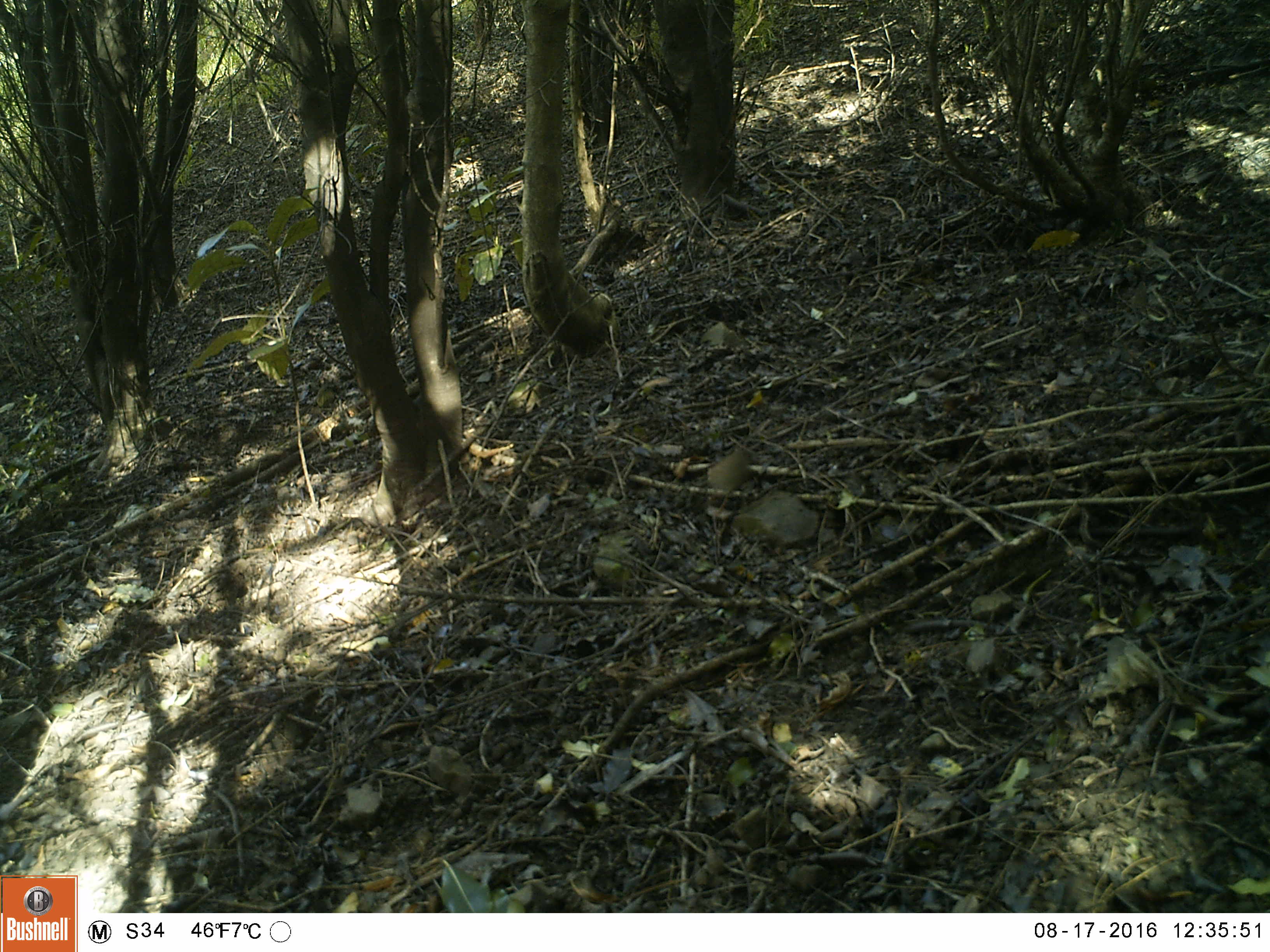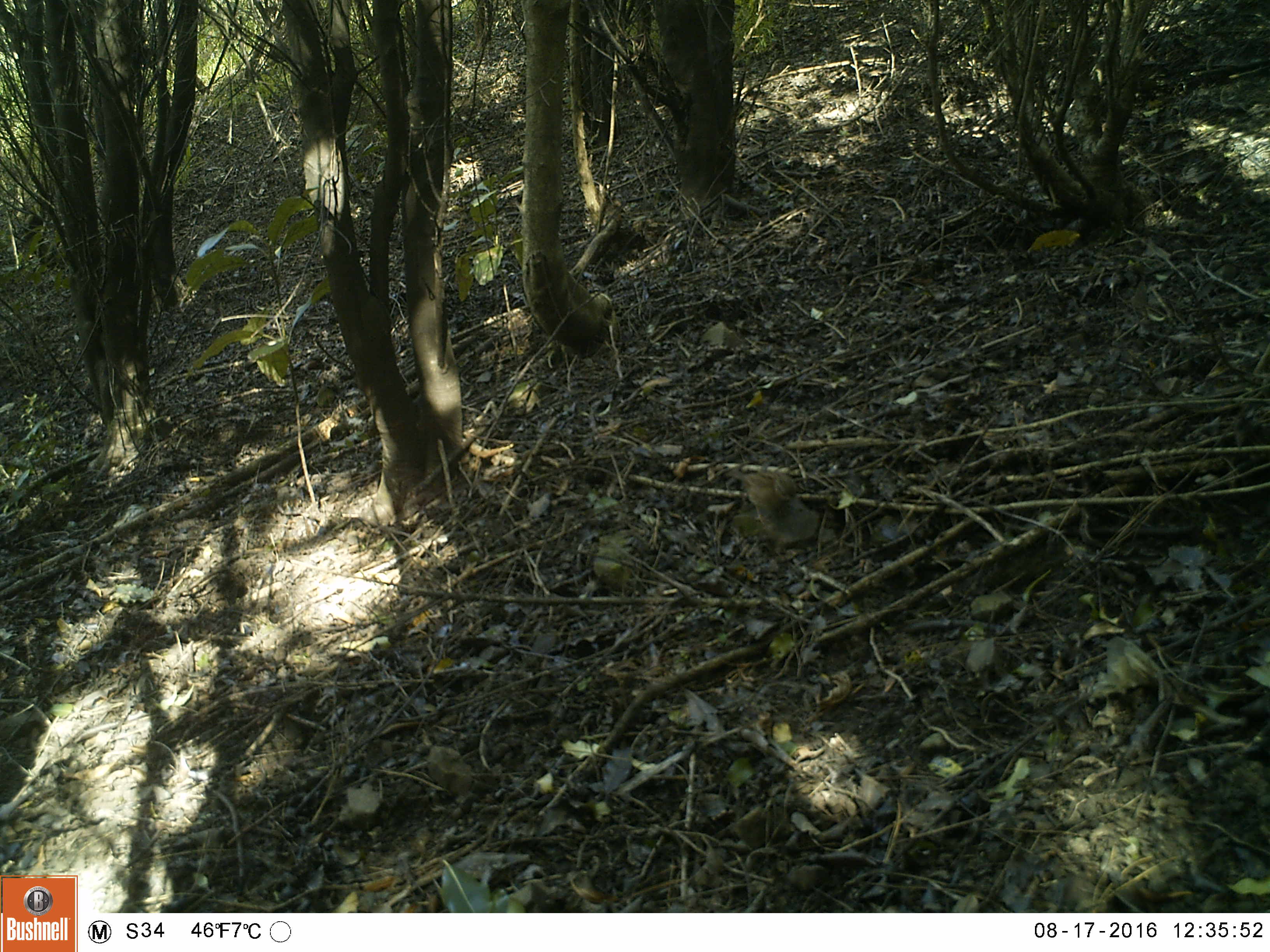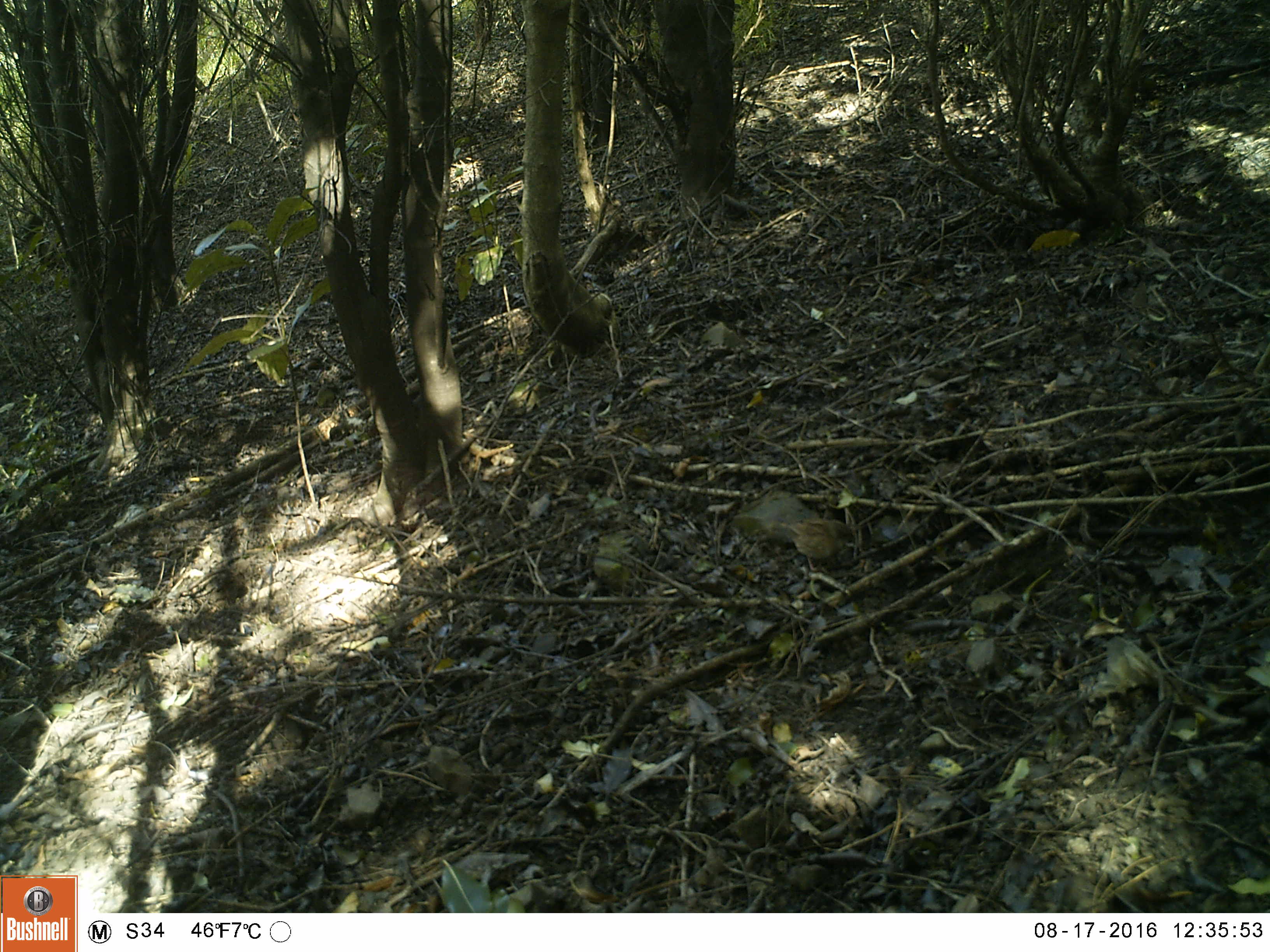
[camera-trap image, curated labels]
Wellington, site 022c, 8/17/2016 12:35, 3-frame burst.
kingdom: Animalia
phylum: Chordata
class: Aves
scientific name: Aves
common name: bird